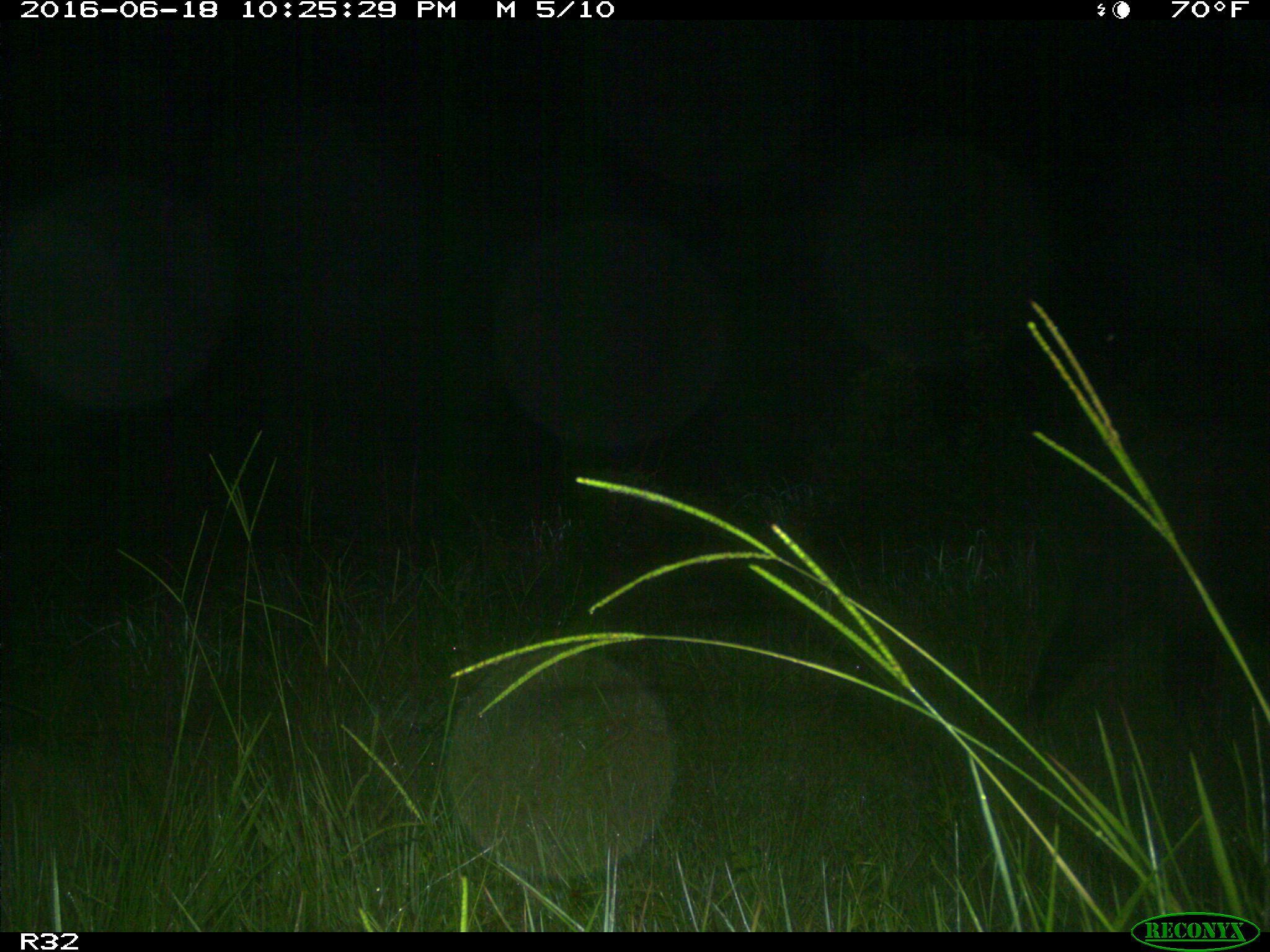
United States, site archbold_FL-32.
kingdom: Animalia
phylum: Chordata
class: Mammalia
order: Artiodactyla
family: Suidae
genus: Sus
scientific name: Sus scrofa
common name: wild boar